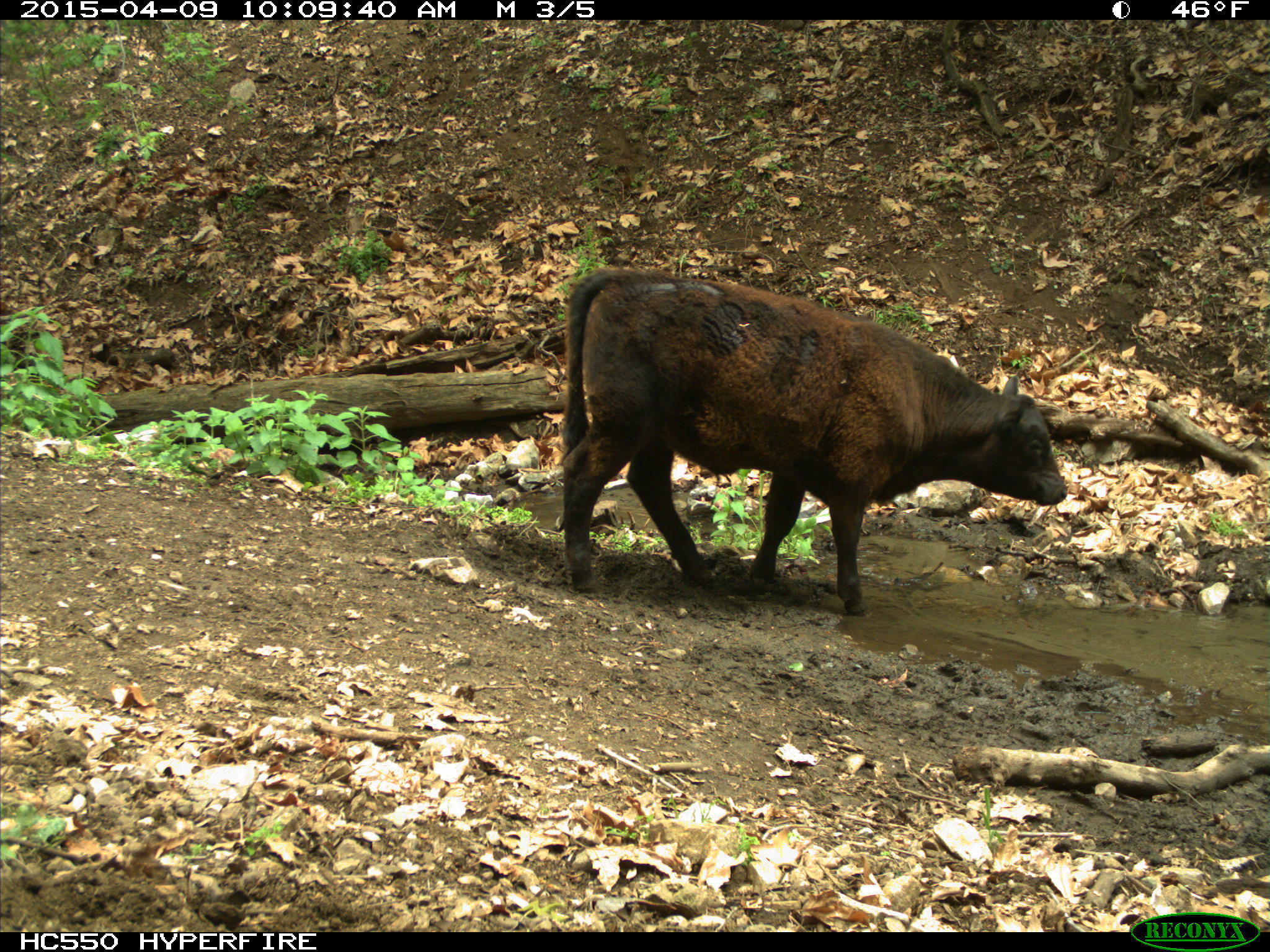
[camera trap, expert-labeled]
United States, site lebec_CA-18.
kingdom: Animalia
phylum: Chordata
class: Mammalia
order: Artiodactyla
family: Bovidae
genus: Bos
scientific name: Bos taurus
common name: domestic cow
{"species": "Bos taurus (domestic cow)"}